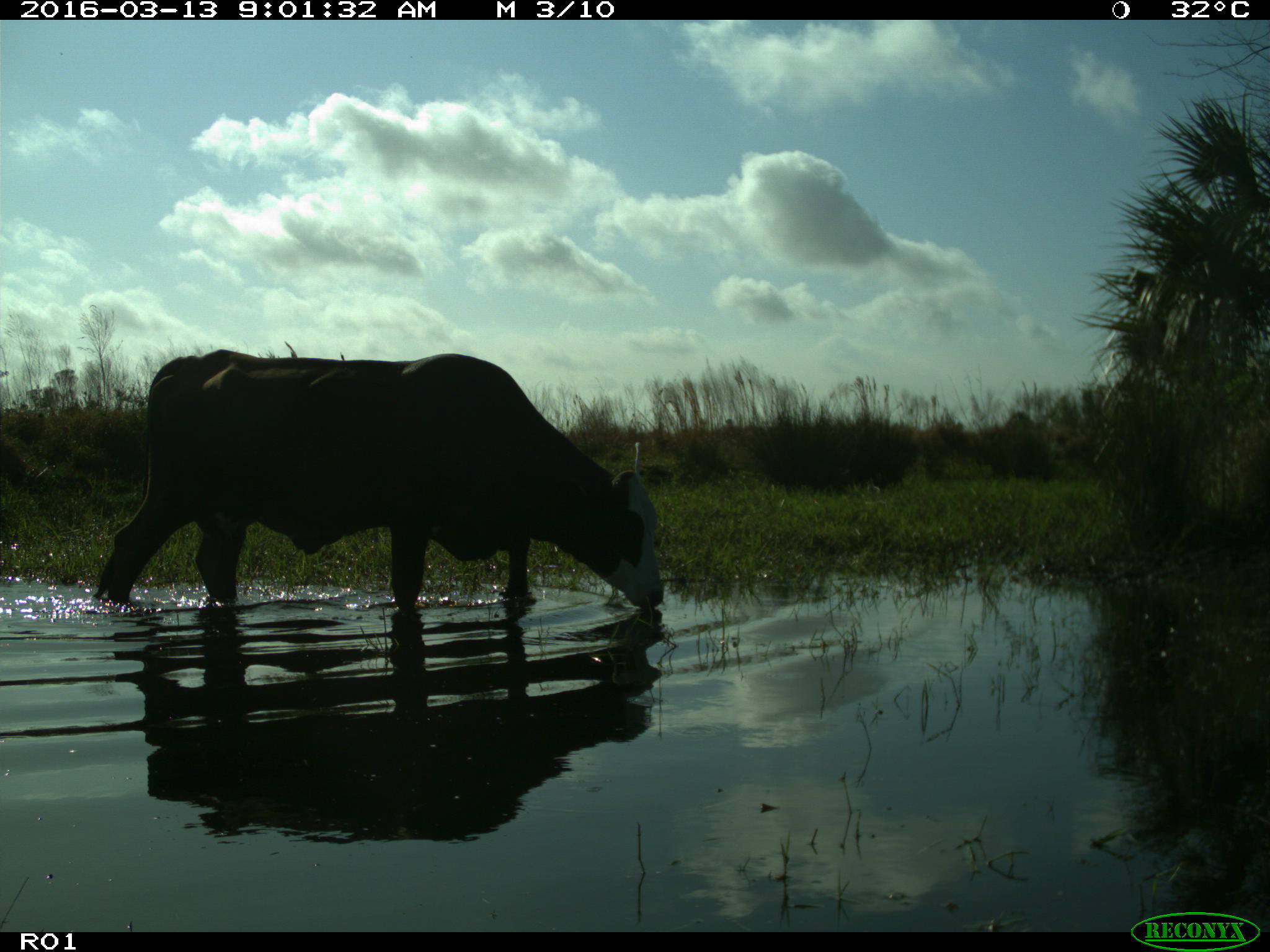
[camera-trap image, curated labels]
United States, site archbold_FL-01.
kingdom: Animalia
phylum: Chordata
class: Mammalia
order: Artiodactyla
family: Bovidae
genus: Bos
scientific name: Bos taurus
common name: domestic cow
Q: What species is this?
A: Bos taurus (domestic cow).